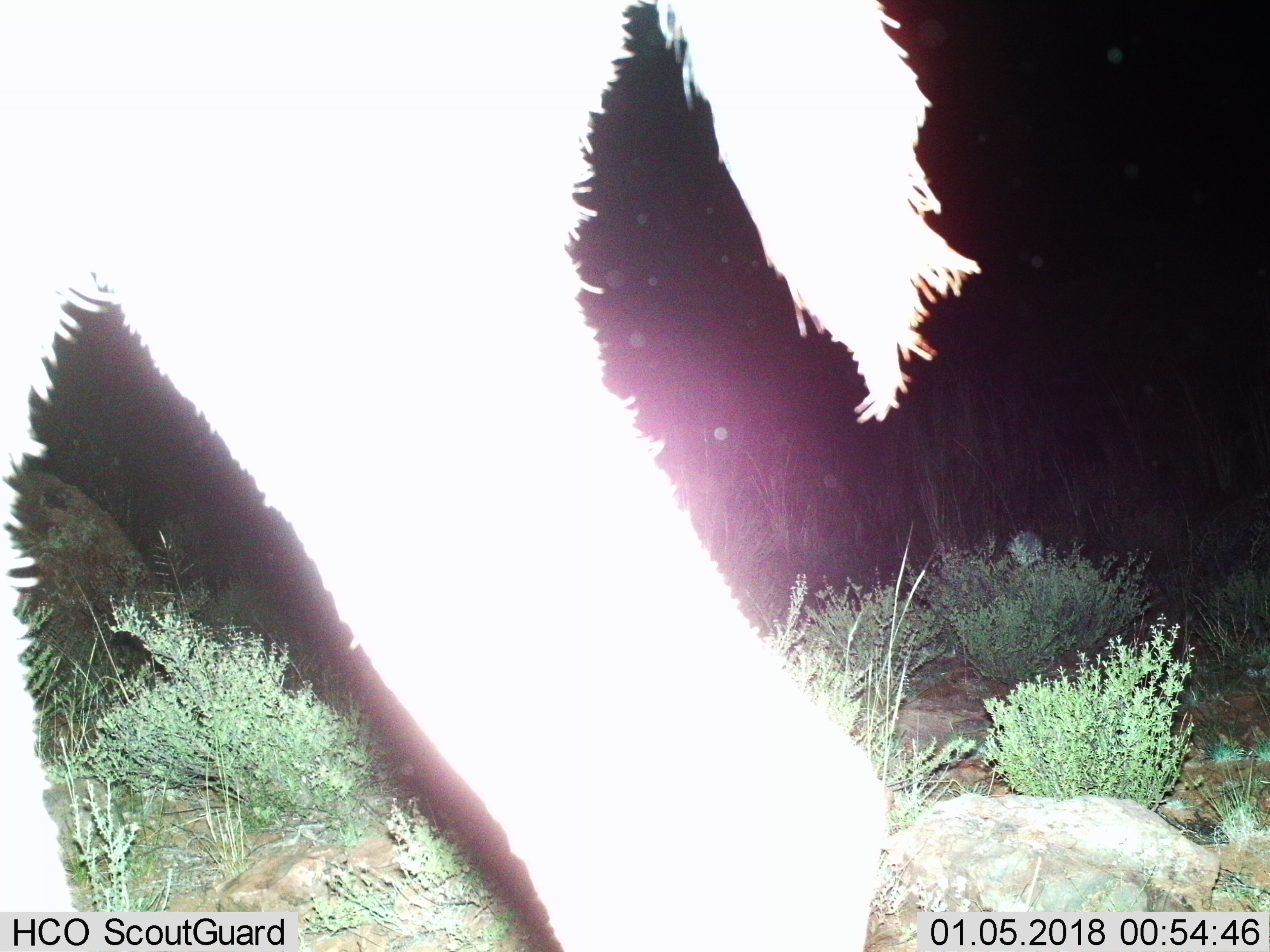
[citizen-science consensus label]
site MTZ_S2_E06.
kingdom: Animalia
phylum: Chordata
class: Mammalia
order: Artiodactyla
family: Bovidae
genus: Tragelaphus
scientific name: Tragelaphus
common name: kudu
Kudu (Tragelaphus), count 1. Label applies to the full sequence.